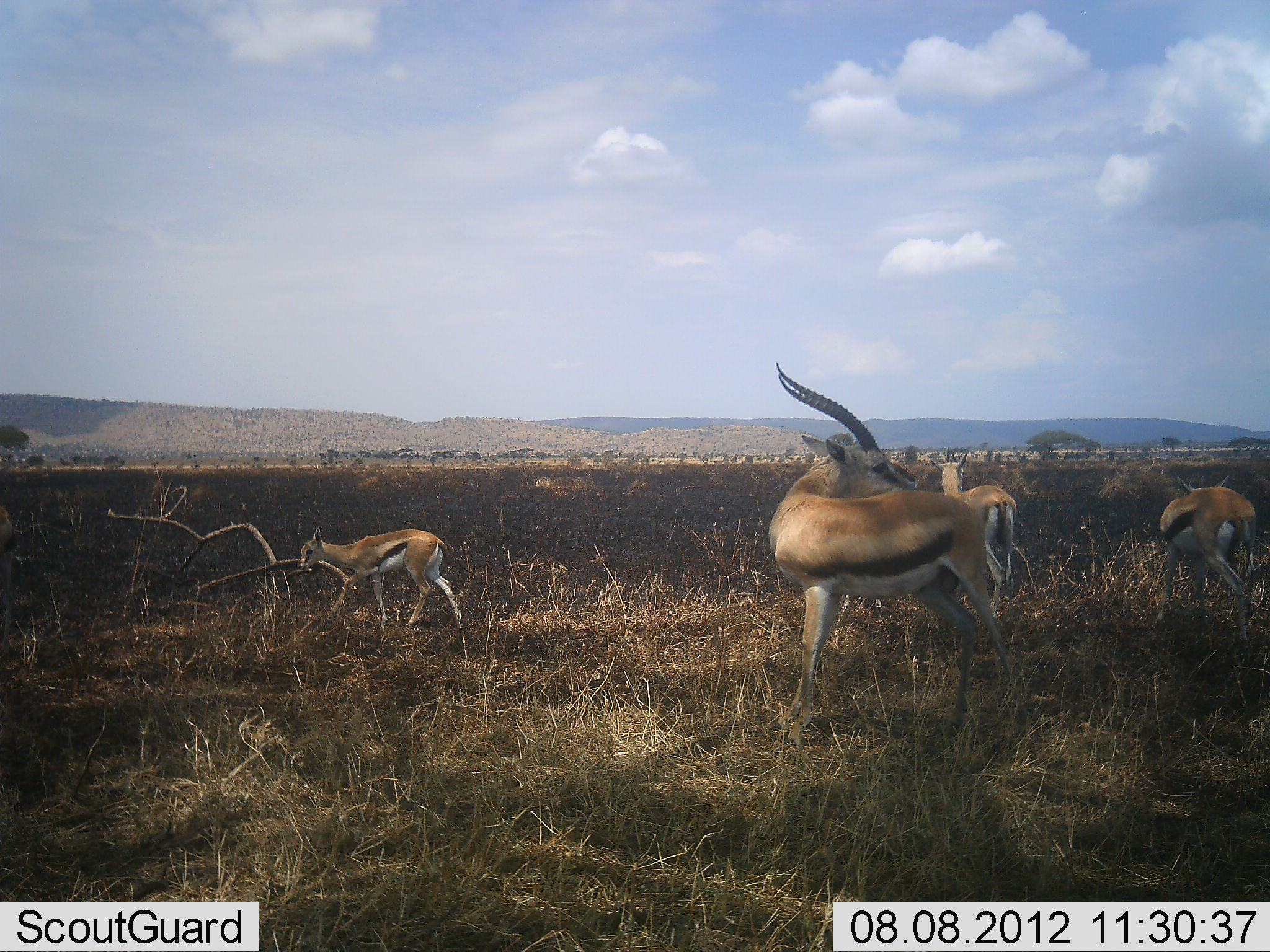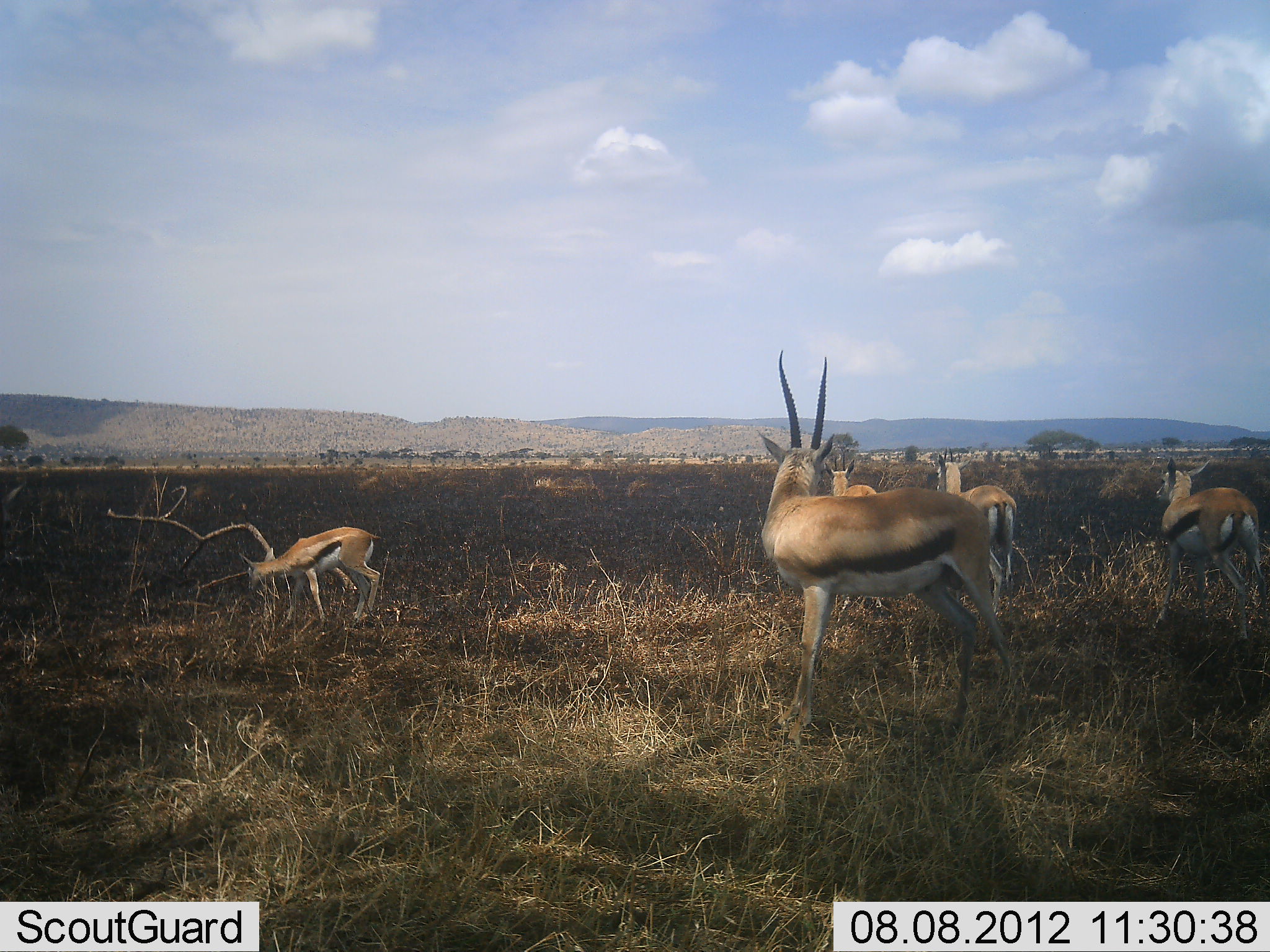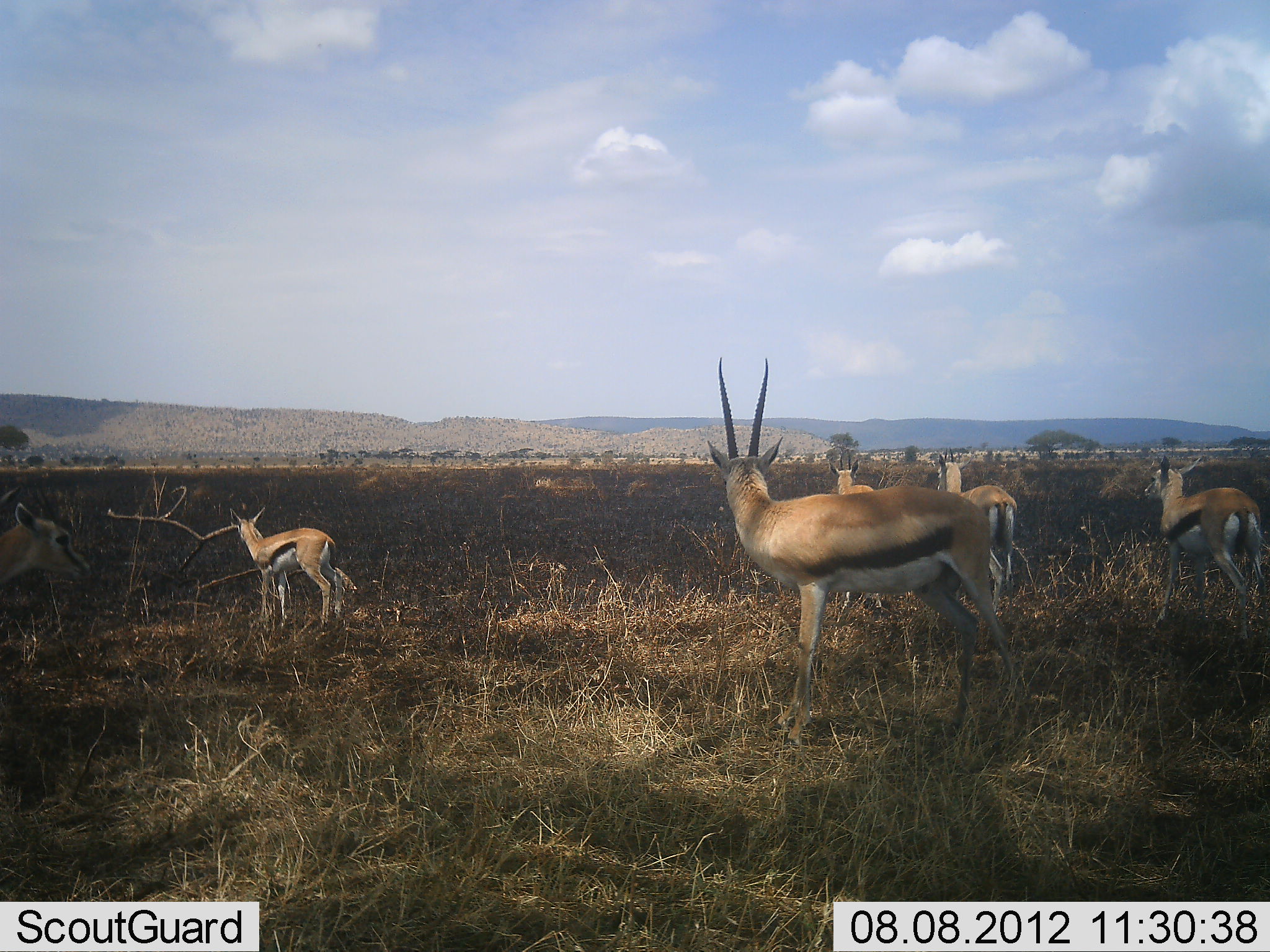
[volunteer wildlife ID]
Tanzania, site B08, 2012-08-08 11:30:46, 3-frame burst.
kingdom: Animalia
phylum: Chordata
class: Mammalia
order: Artiodactyla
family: Bovidae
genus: Eudorcas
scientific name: Eudorcas thomsonii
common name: thomson's gazelle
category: gazellethomsons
Gazellethomsons (thomson's gazelle) (Eudorcas thomsonii), count 6. Behavior (volunteer vote fractions): standing 90%, resting 0%, moving 30%, interacting 0%. Young present (vote fraction): 40%. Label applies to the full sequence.